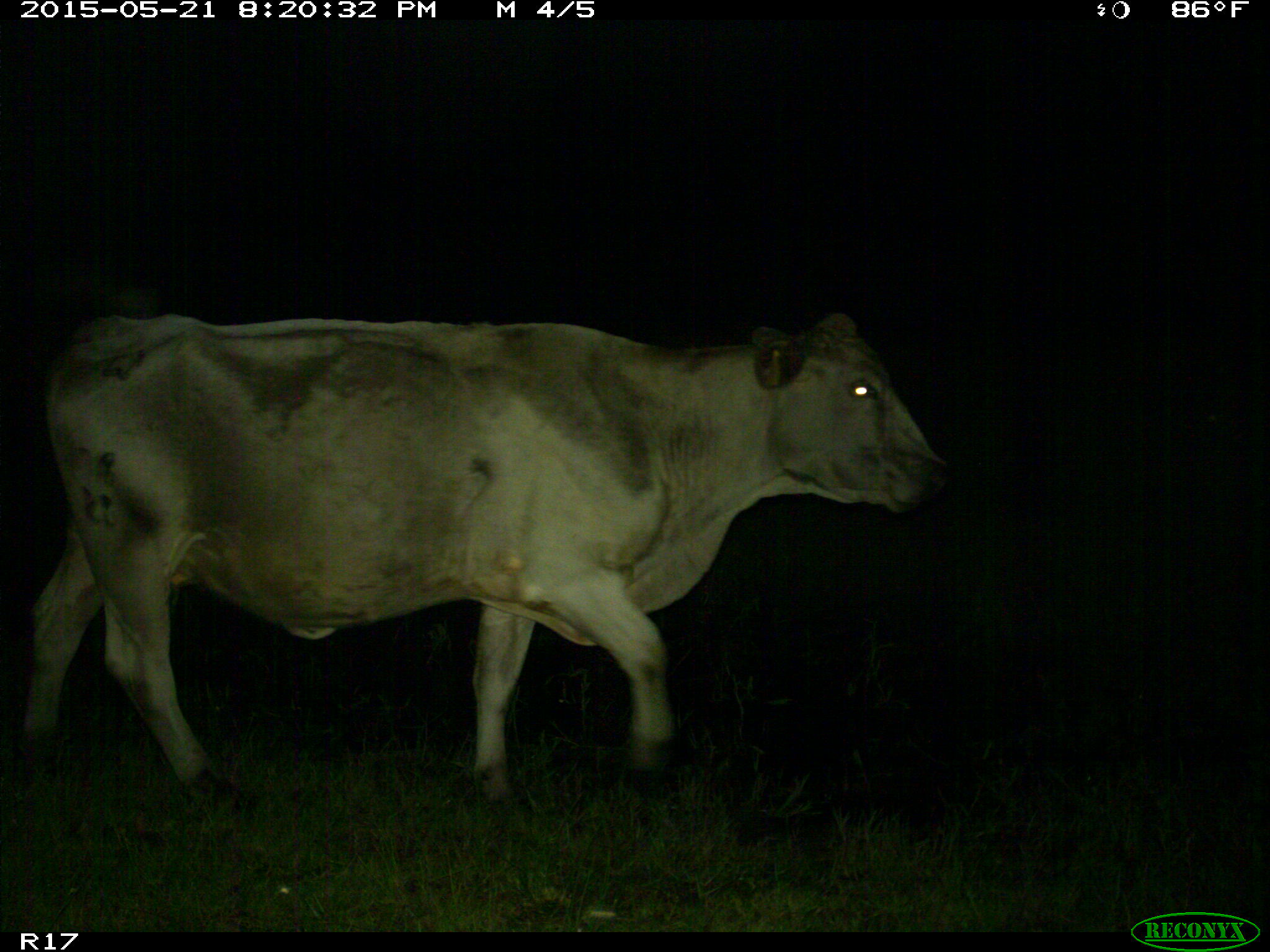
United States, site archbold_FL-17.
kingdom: Animalia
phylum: Chordata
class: Mammalia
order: Artiodactyla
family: Bovidae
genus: Bos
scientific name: Bos taurus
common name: domestic cow